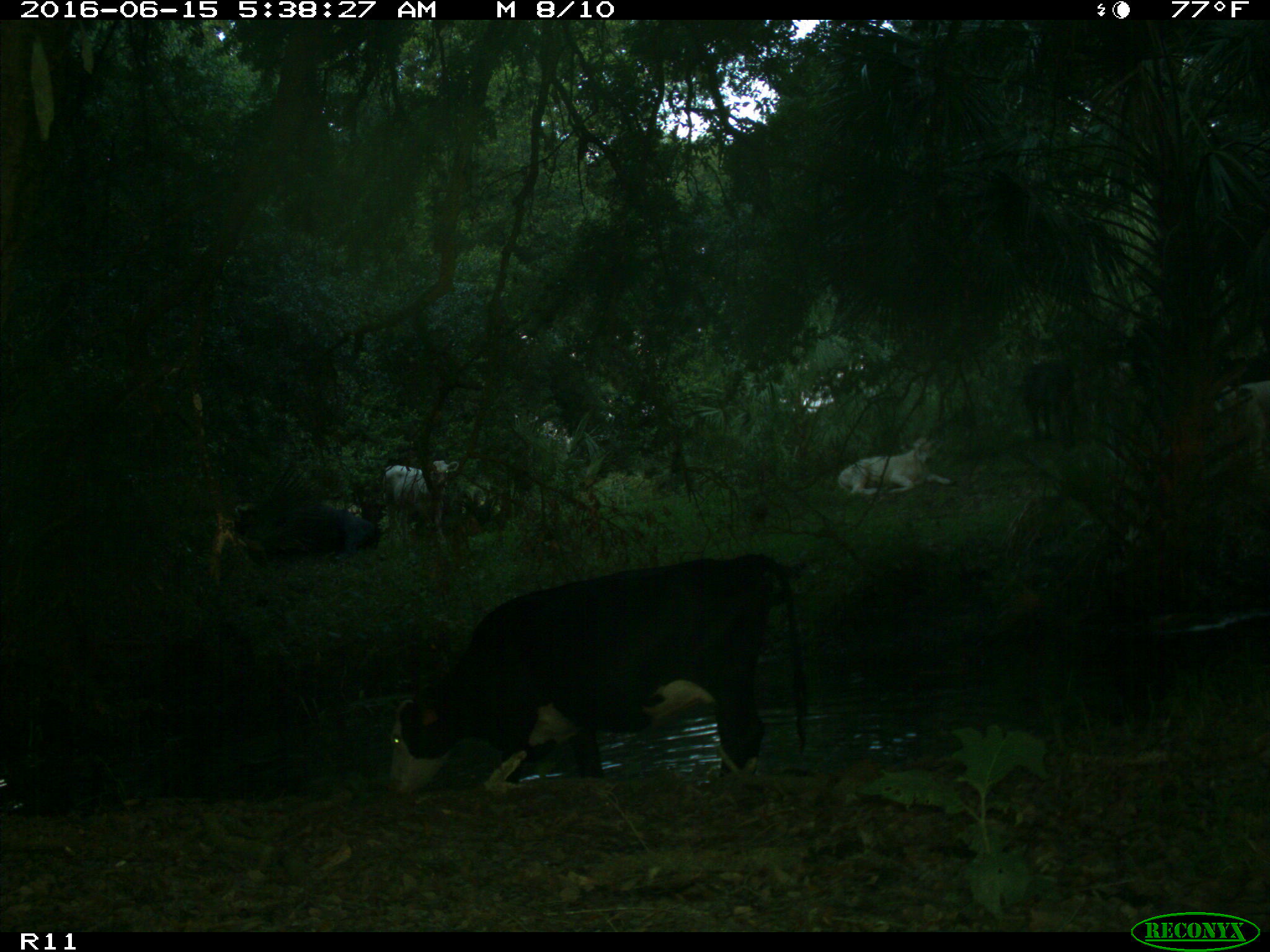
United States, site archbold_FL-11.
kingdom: Animalia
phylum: Chordata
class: Mammalia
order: Artiodactyla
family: Bovidae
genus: Bos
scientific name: Bos taurus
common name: domestic cow